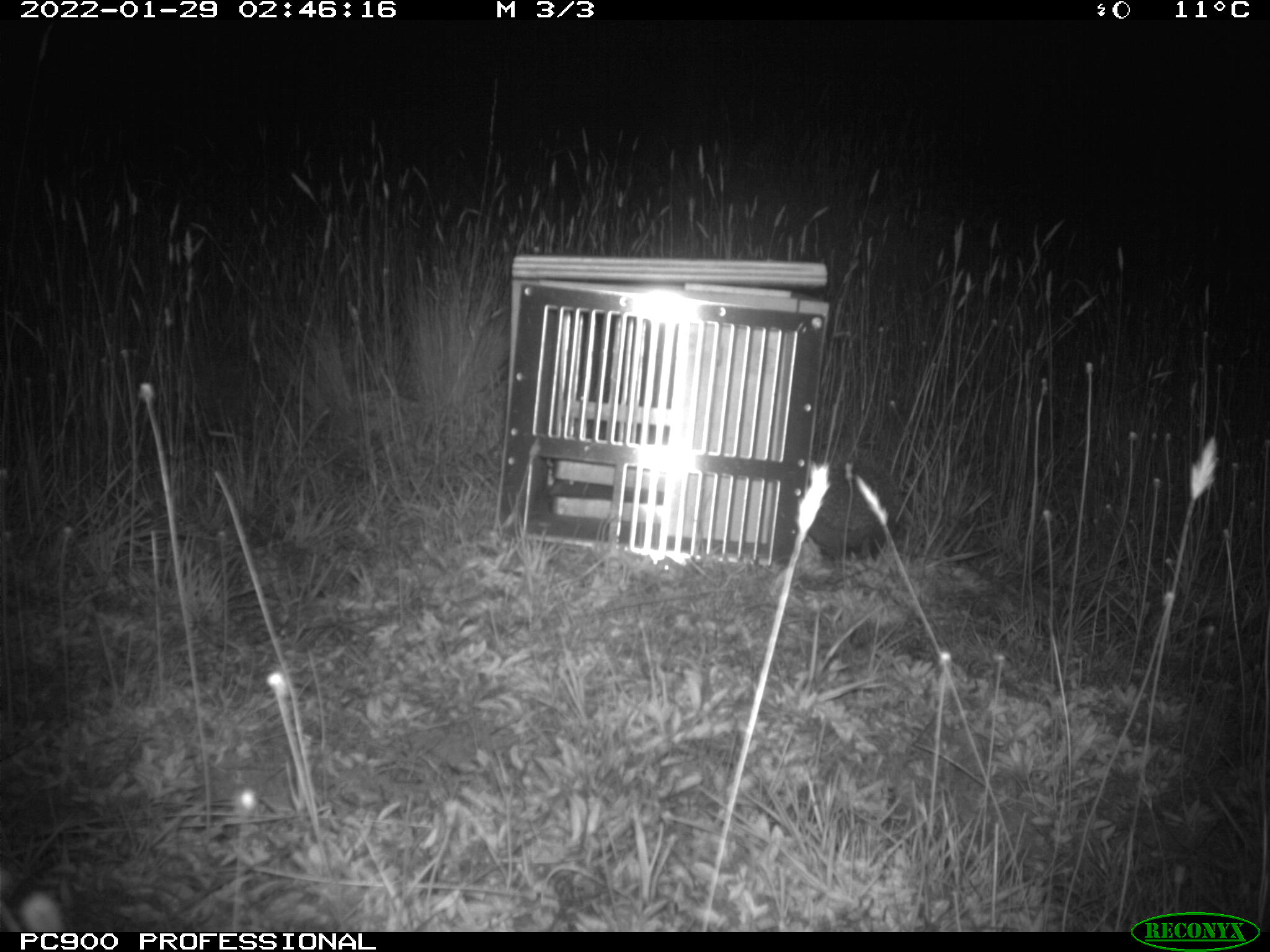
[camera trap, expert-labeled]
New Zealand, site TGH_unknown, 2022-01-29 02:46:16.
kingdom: Animalia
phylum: Chordata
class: Mammalia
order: Eulipotyphla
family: Erinaceidae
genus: Erinaceus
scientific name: Erinaceus europaeus europaeus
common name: european hedgehog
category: hedgehog